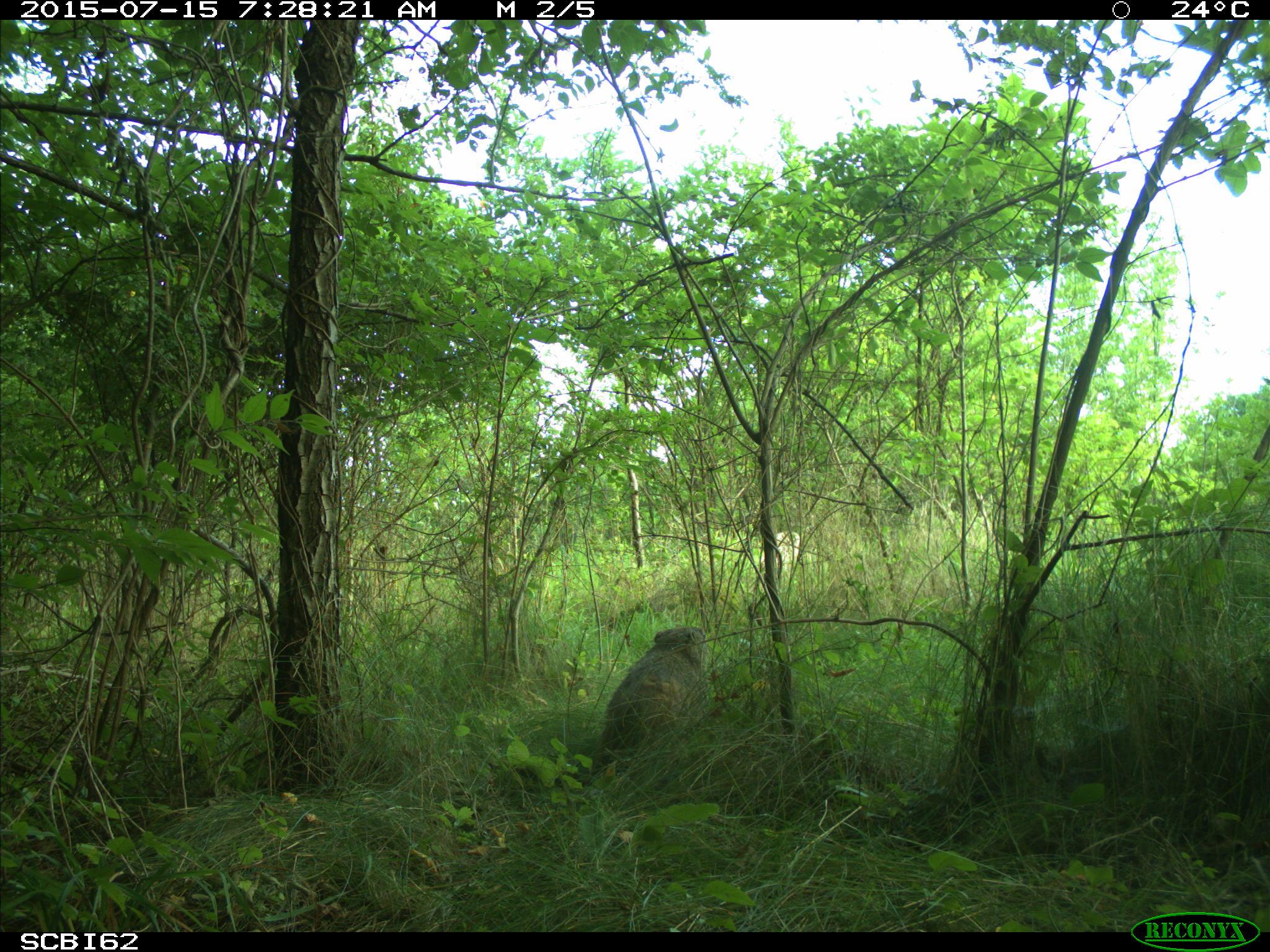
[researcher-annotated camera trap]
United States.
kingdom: Animalia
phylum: Chordata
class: Mammalia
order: Rodentia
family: Sciuridae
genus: Marmota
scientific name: Marmota monax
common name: woodchuck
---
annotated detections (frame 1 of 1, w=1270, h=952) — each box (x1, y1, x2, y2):
Woodchuck: (593, 621, 710, 761)